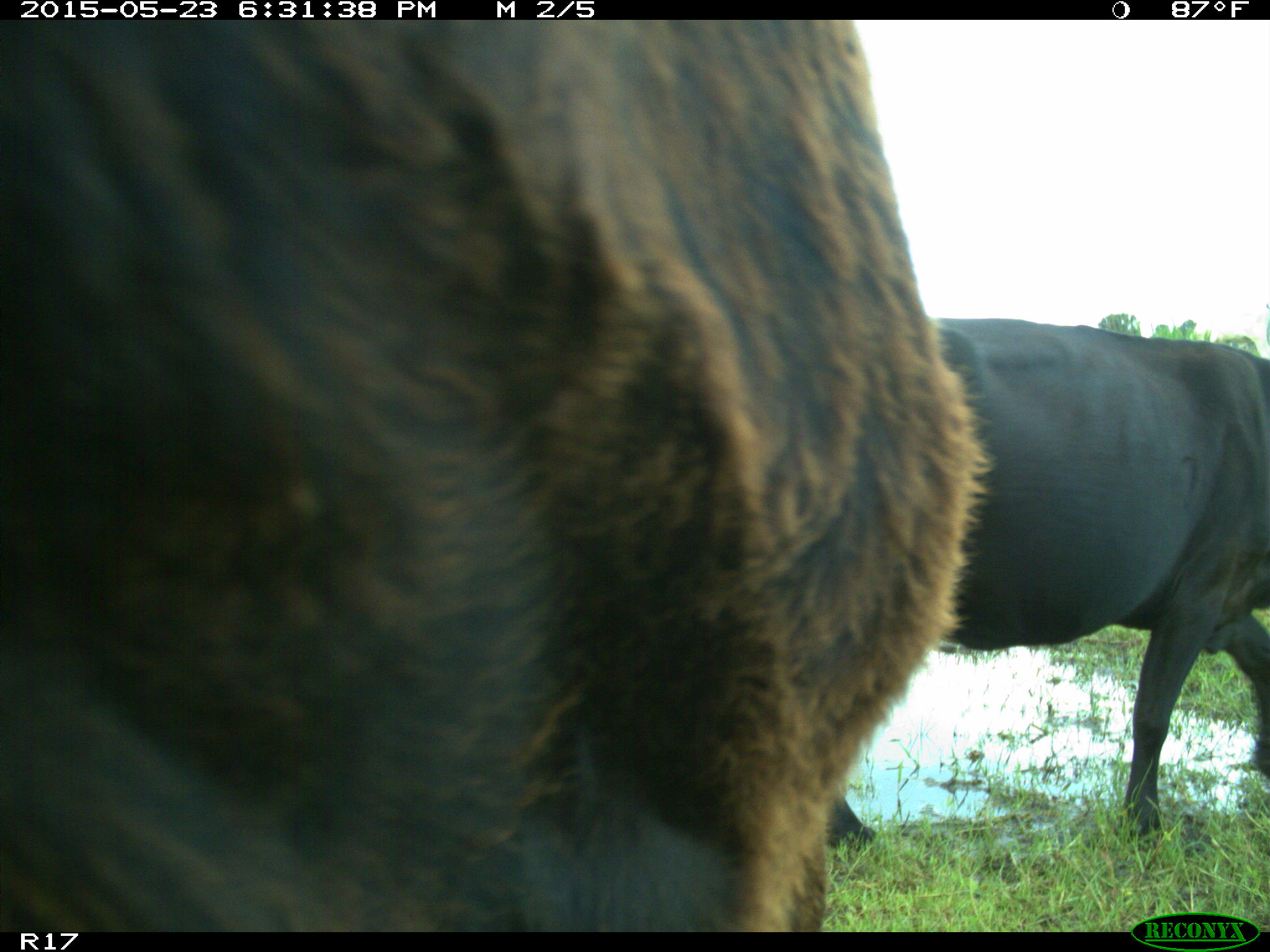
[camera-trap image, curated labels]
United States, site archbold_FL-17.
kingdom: Animalia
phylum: Chordata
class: Mammalia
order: Artiodactyla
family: Bovidae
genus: Bos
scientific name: Bos taurus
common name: domestic cow